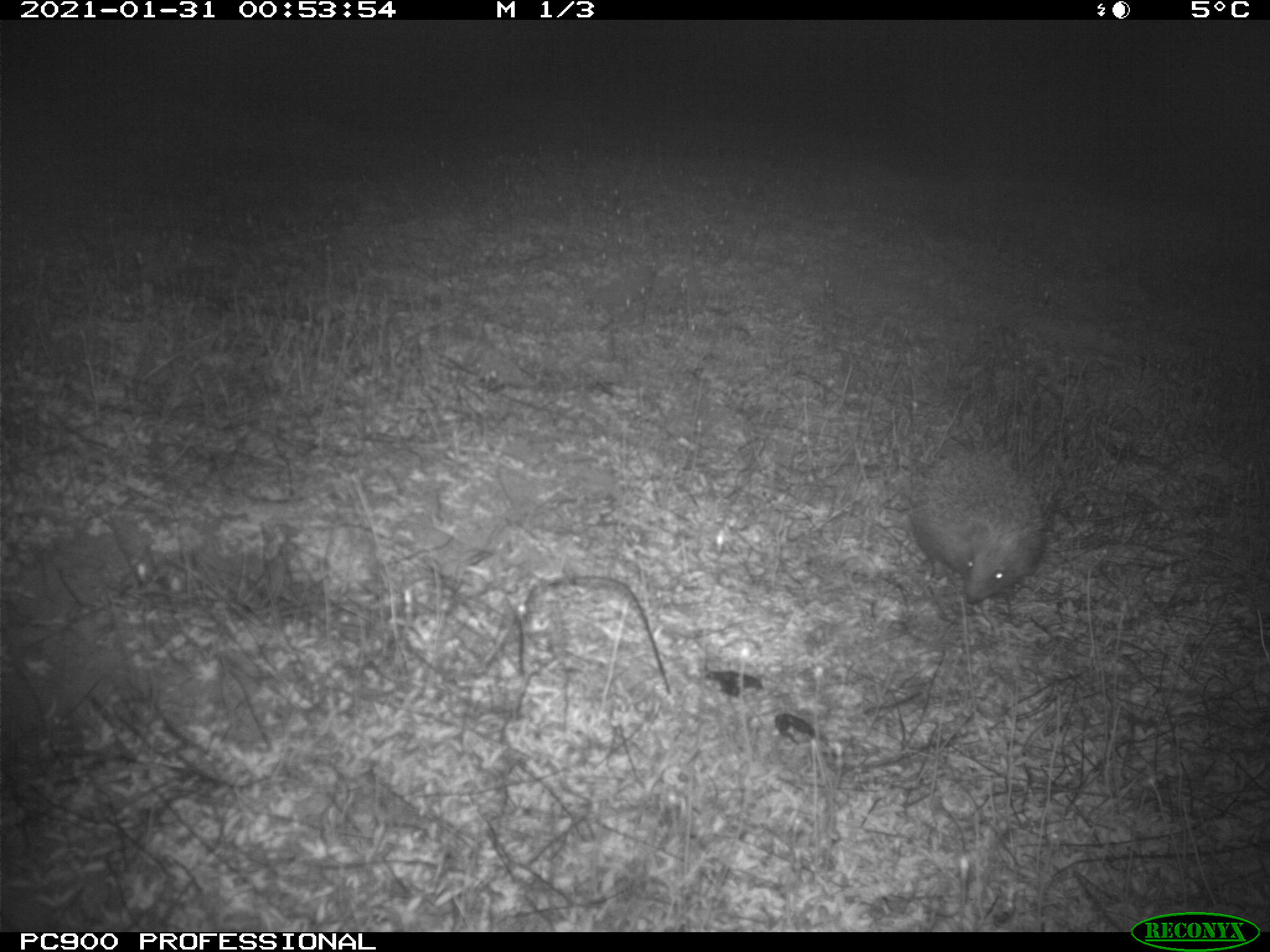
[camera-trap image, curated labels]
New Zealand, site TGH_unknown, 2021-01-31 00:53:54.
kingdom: Animalia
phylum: Chordata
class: Mammalia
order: Eulipotyphla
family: Erinaceidae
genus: Erinaceus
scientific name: Erinaceus europaeus europaeus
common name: european hedgehog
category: hedgehog